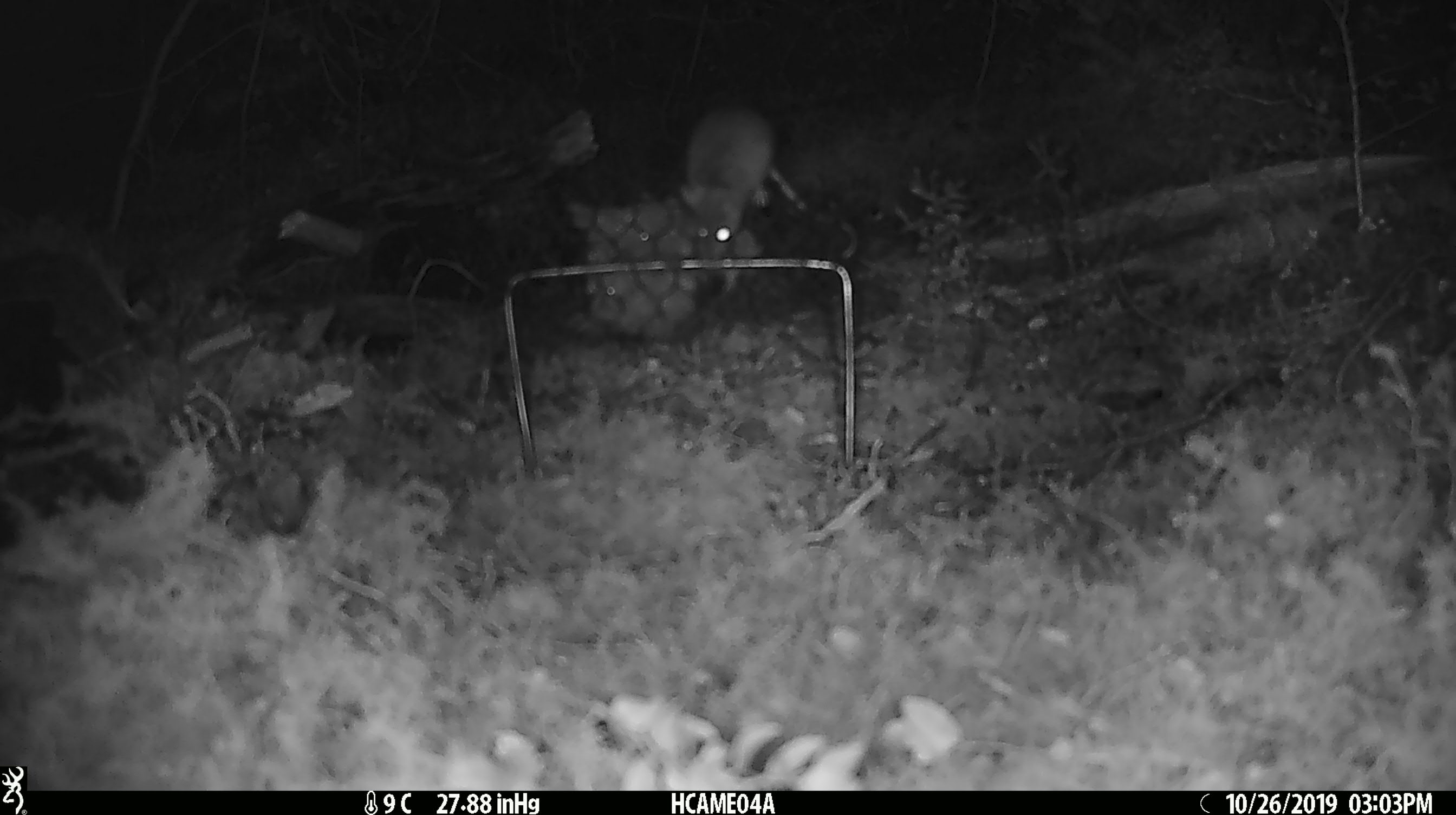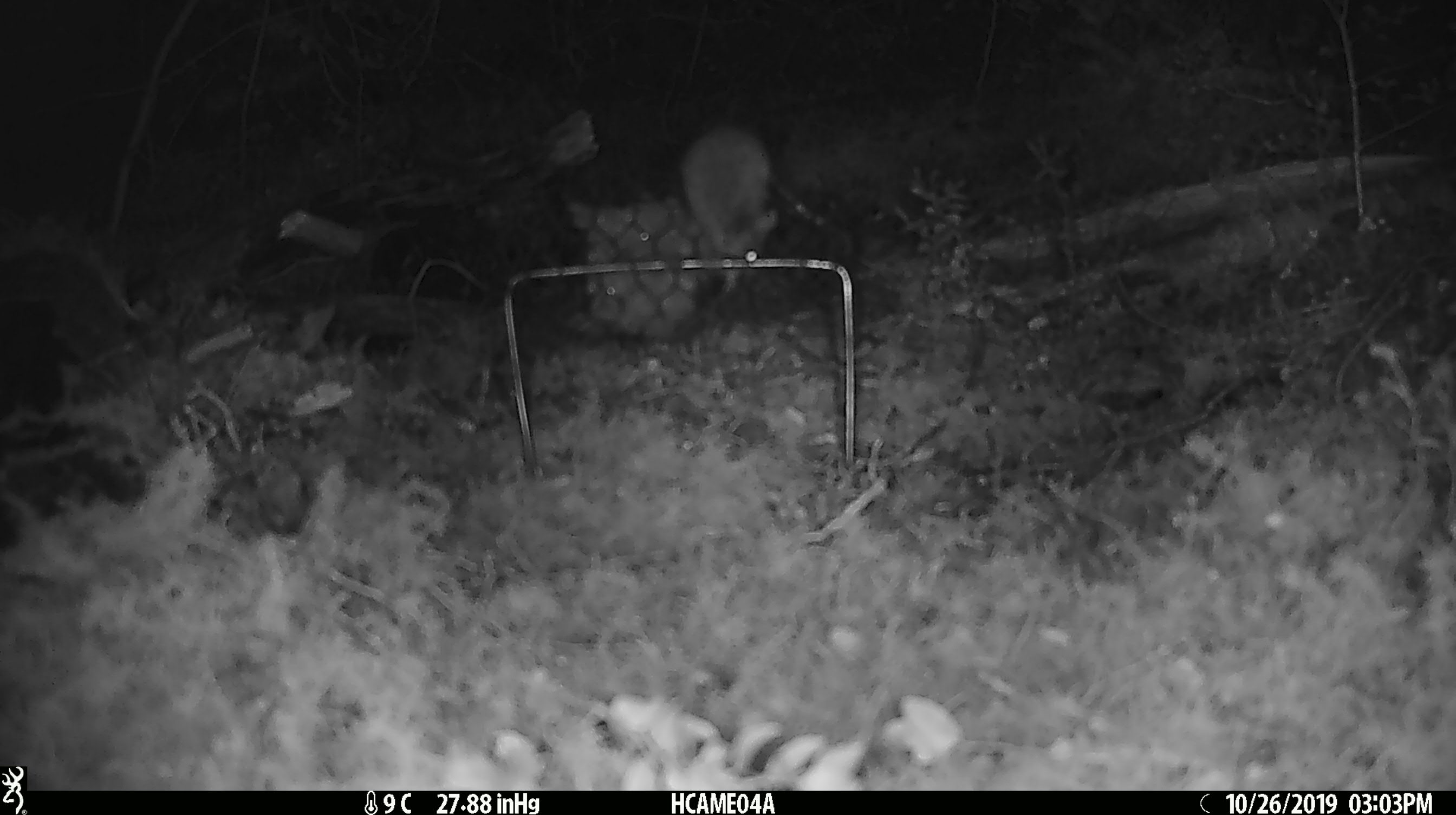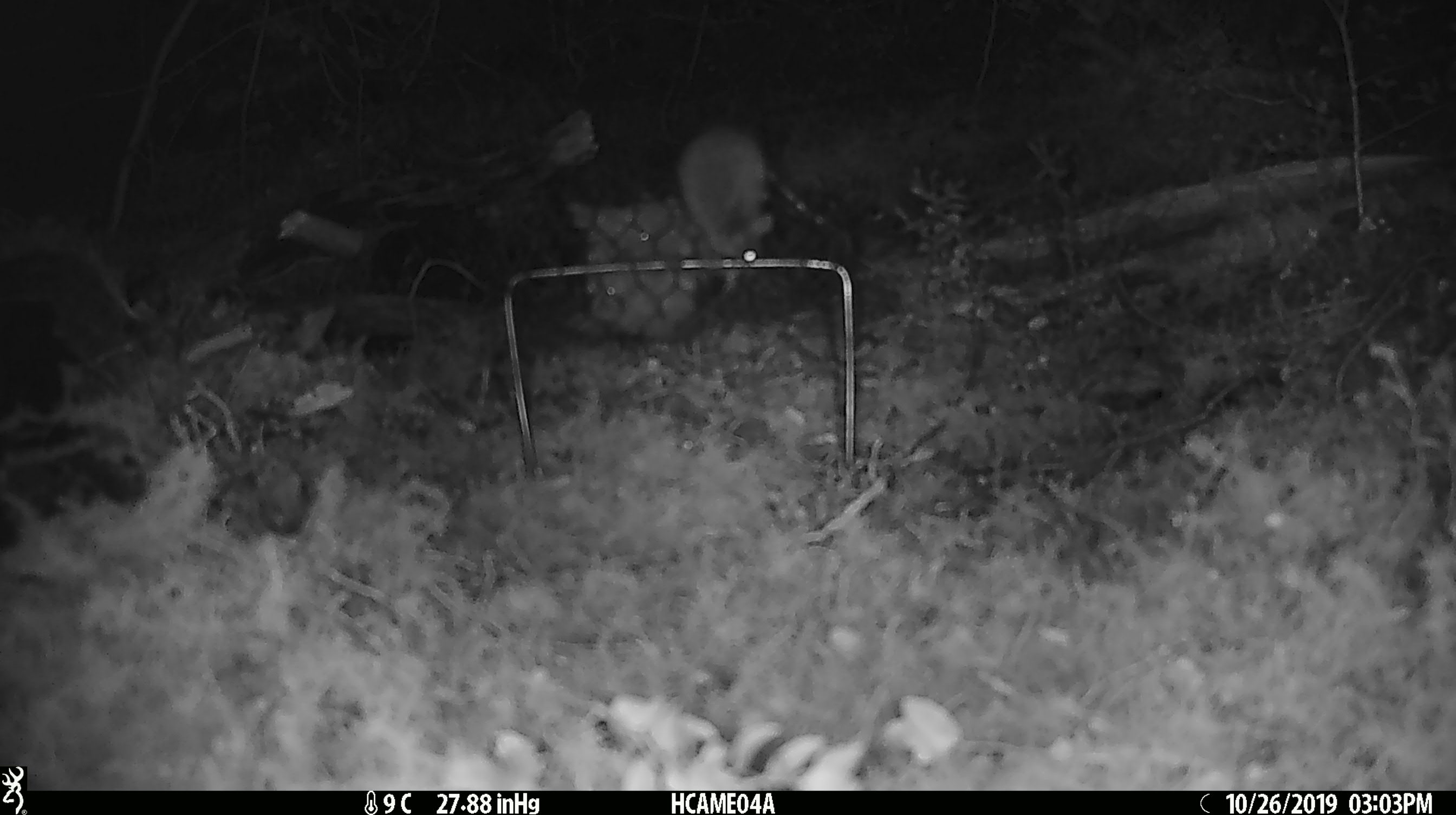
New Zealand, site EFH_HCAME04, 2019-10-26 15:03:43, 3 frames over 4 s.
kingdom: Animalia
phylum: Chordata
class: Mammalia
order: Rodentia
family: Muridae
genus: Mus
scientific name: Mus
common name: mouse